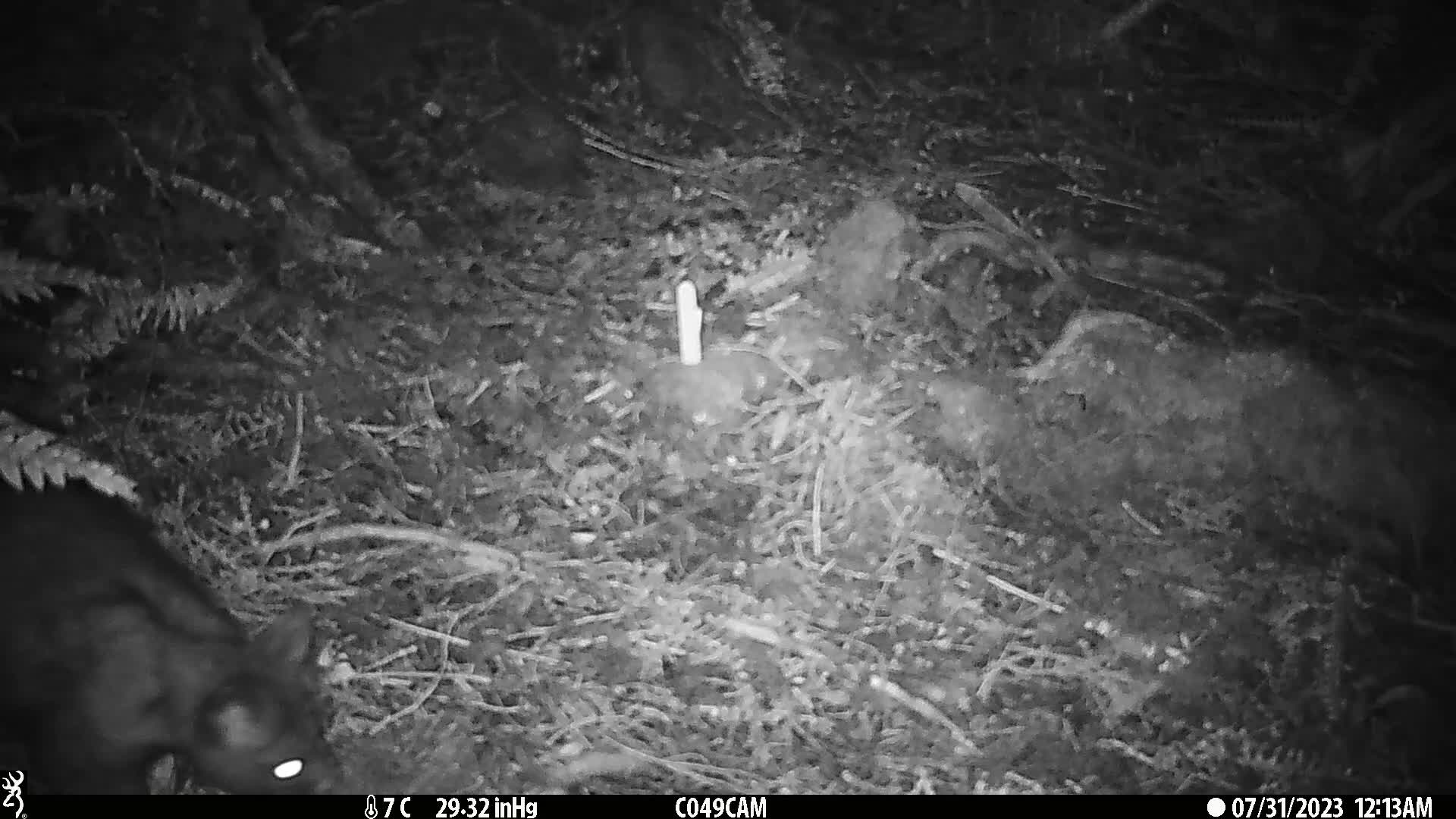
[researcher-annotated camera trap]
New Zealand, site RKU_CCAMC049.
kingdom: Animalia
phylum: Chordata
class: Mammalia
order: Diprotodontia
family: Phalangeridae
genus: Trichosurus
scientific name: Trichosurus vulpecula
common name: common brushtail possum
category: possum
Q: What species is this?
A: Possum (common brushtail possum) (Trichosurus vulpecula).